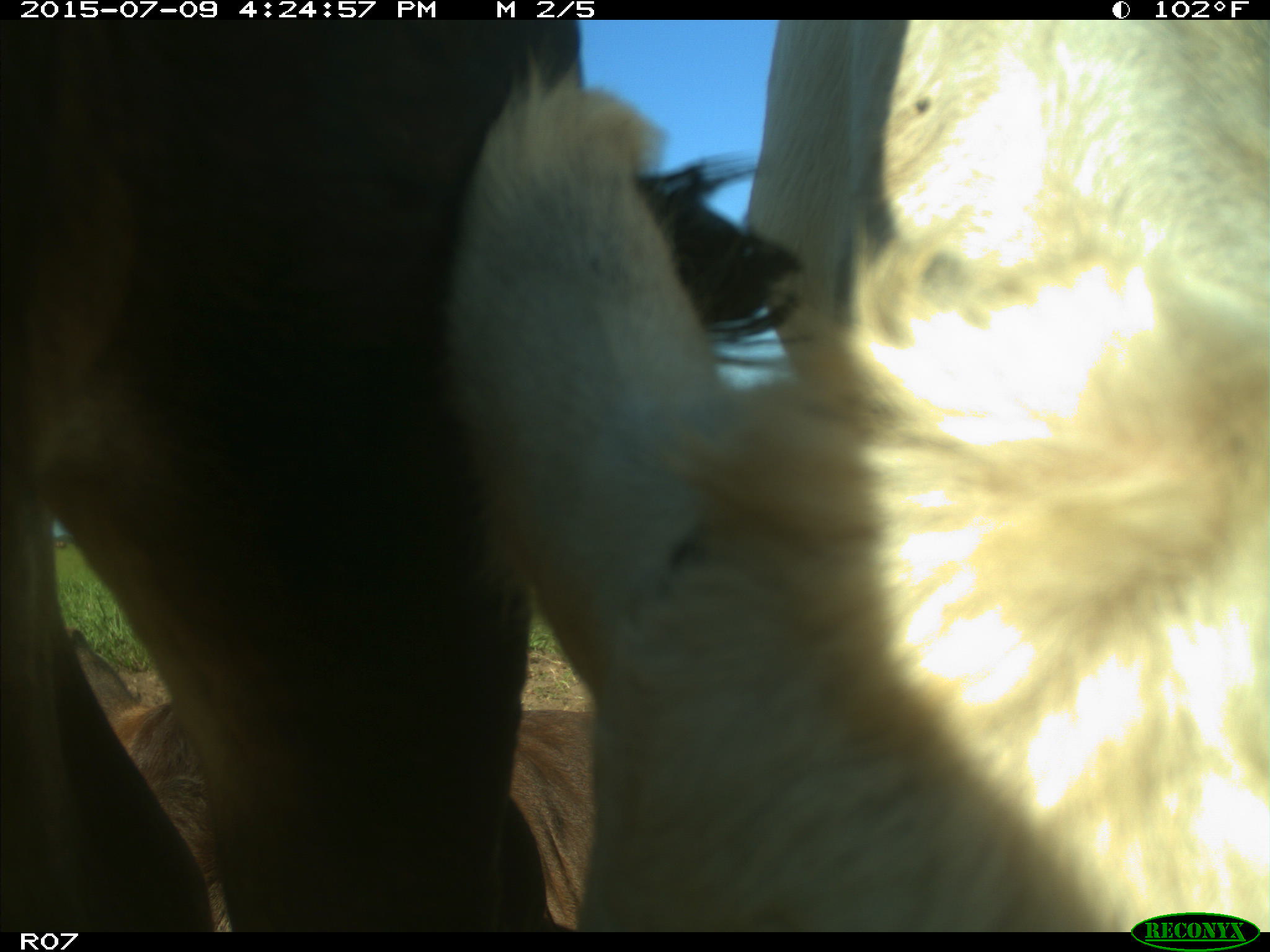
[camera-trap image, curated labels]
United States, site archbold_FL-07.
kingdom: Animalia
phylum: Chordata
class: Mammalia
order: Artiodactyla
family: Bovidae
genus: Bos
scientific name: Bos taurus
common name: domestic cow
Bos taurus (domestic cow).